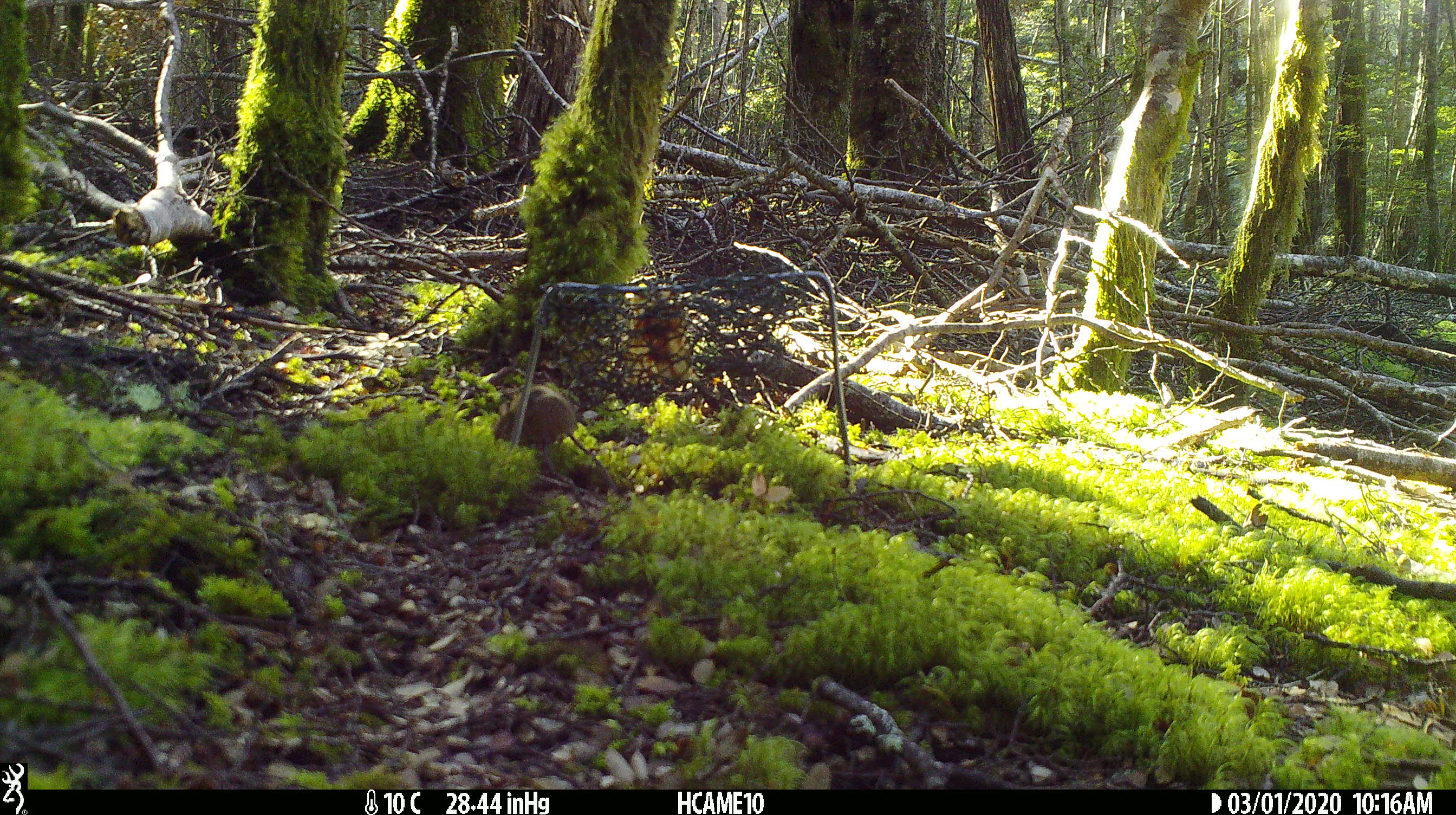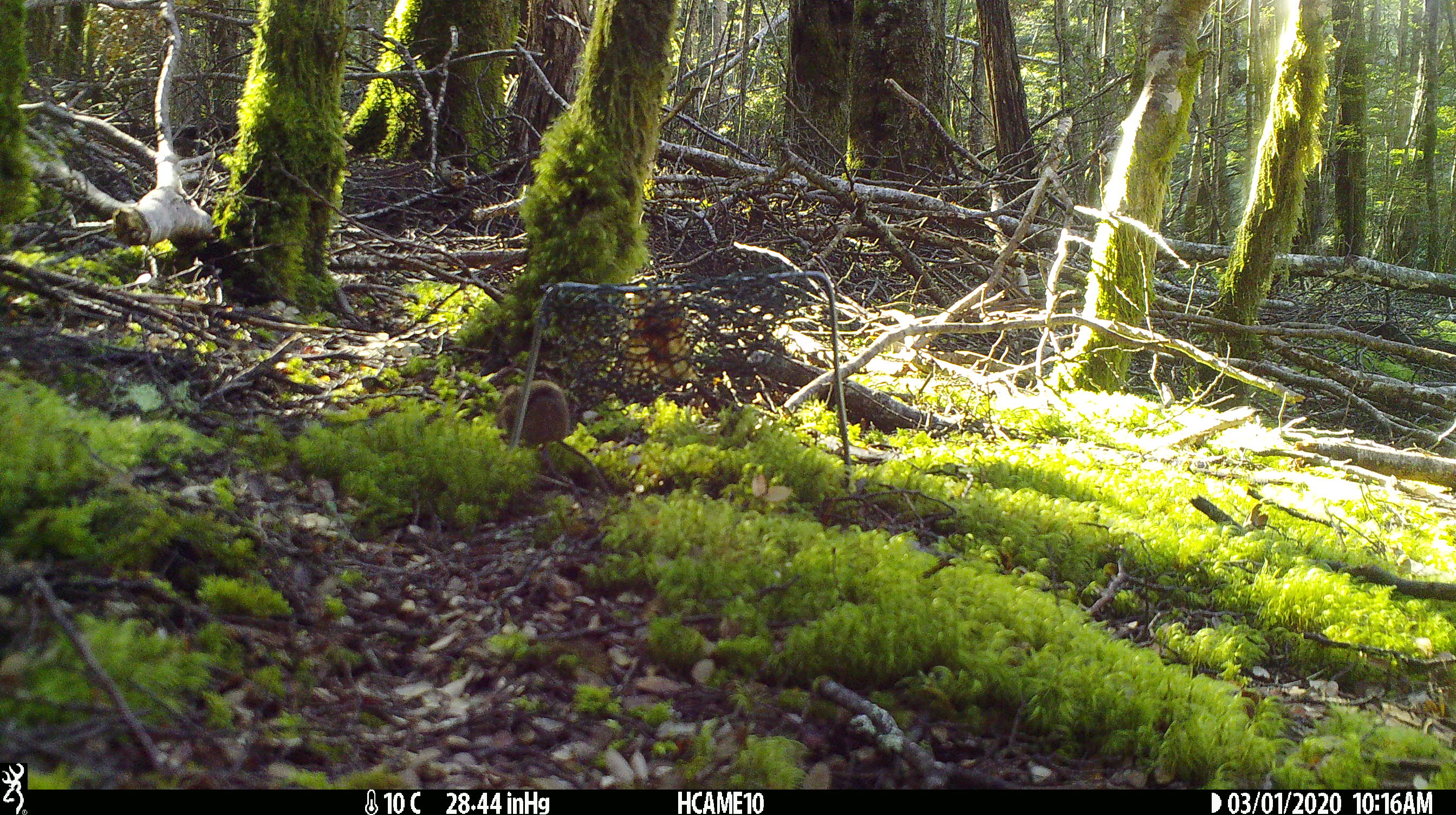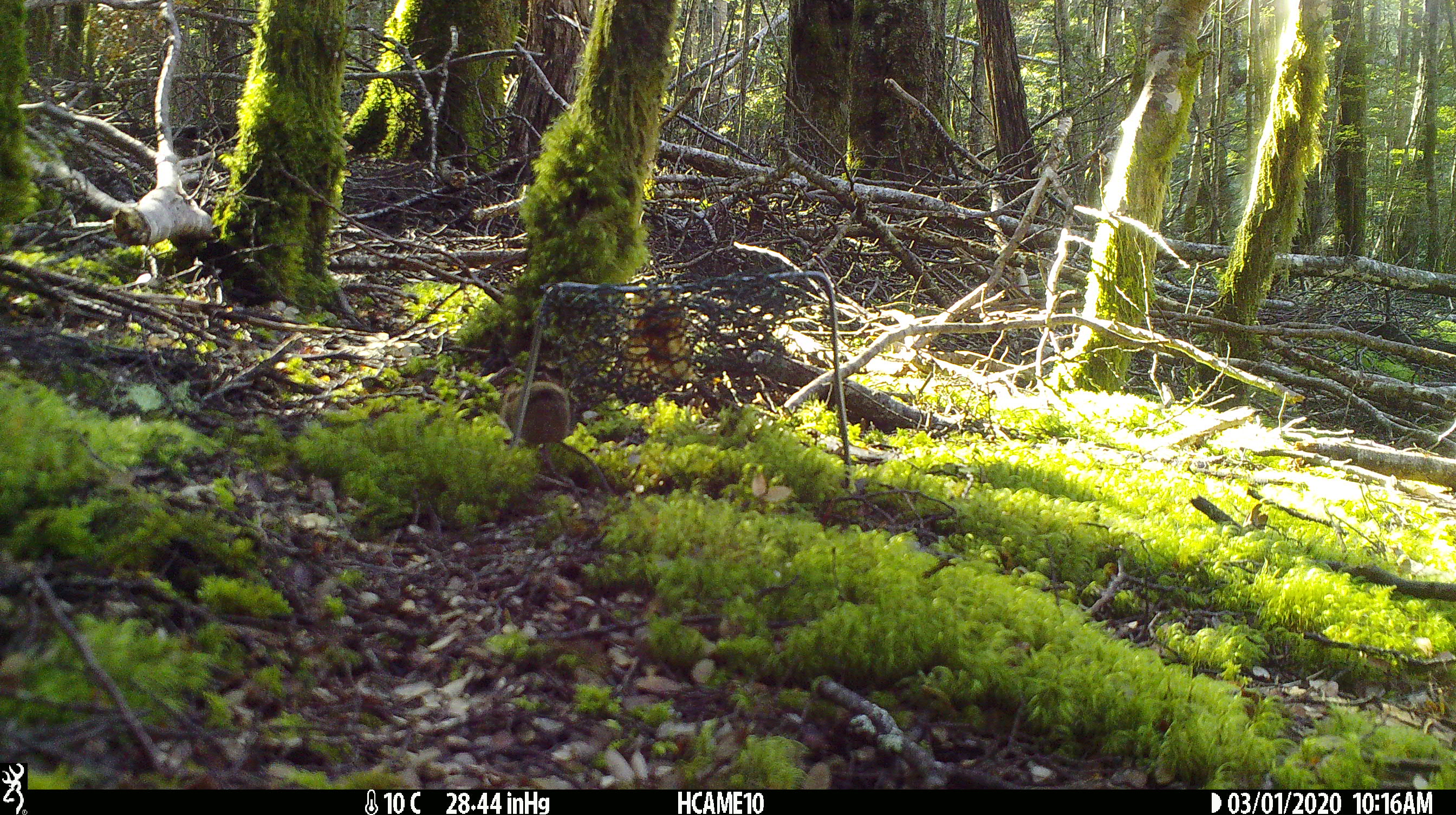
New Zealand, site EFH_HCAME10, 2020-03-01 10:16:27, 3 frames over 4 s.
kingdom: Animalia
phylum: Chordata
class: Mammalia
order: Rodentia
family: Muridae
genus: Mus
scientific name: Mus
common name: mouse